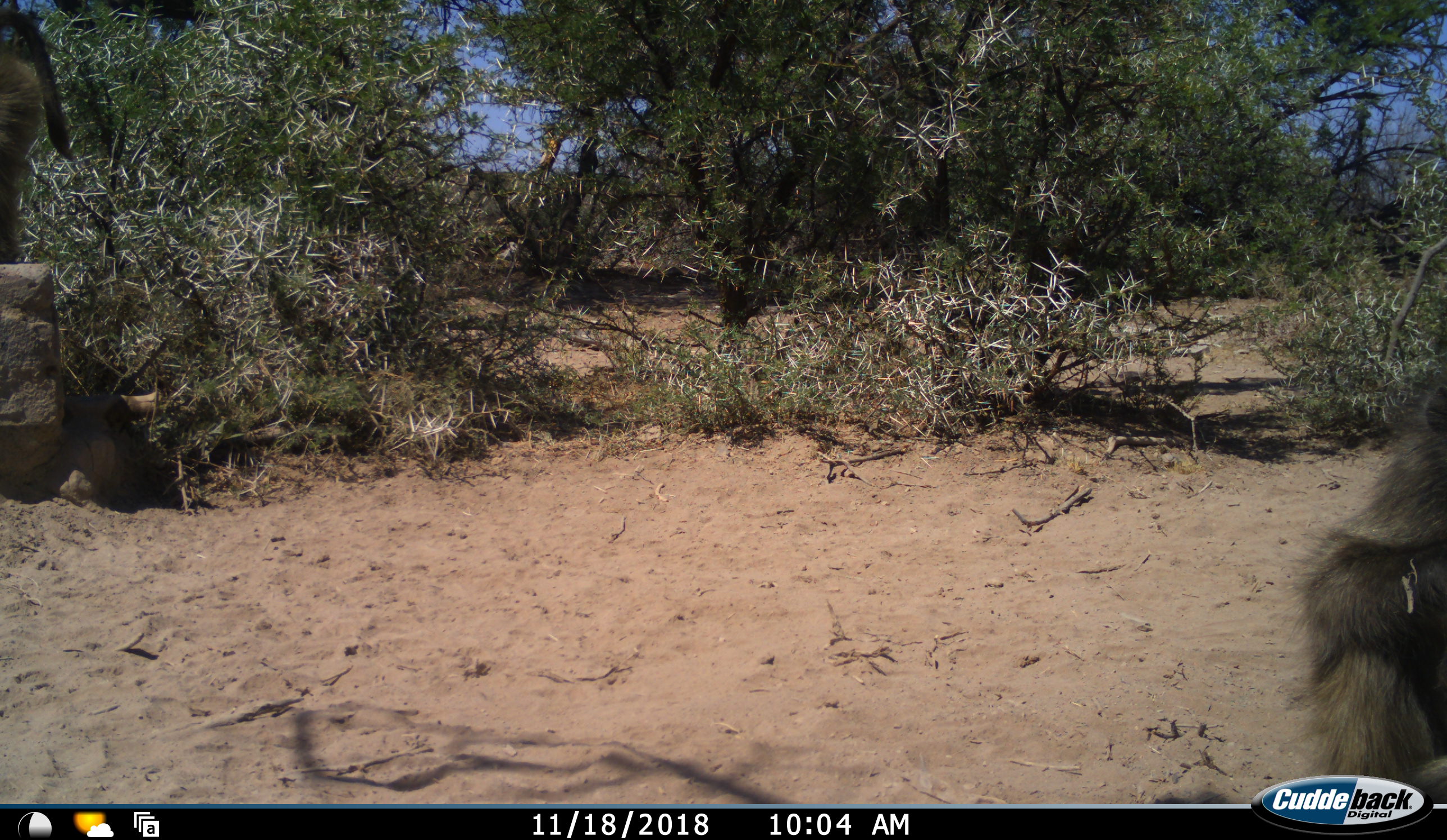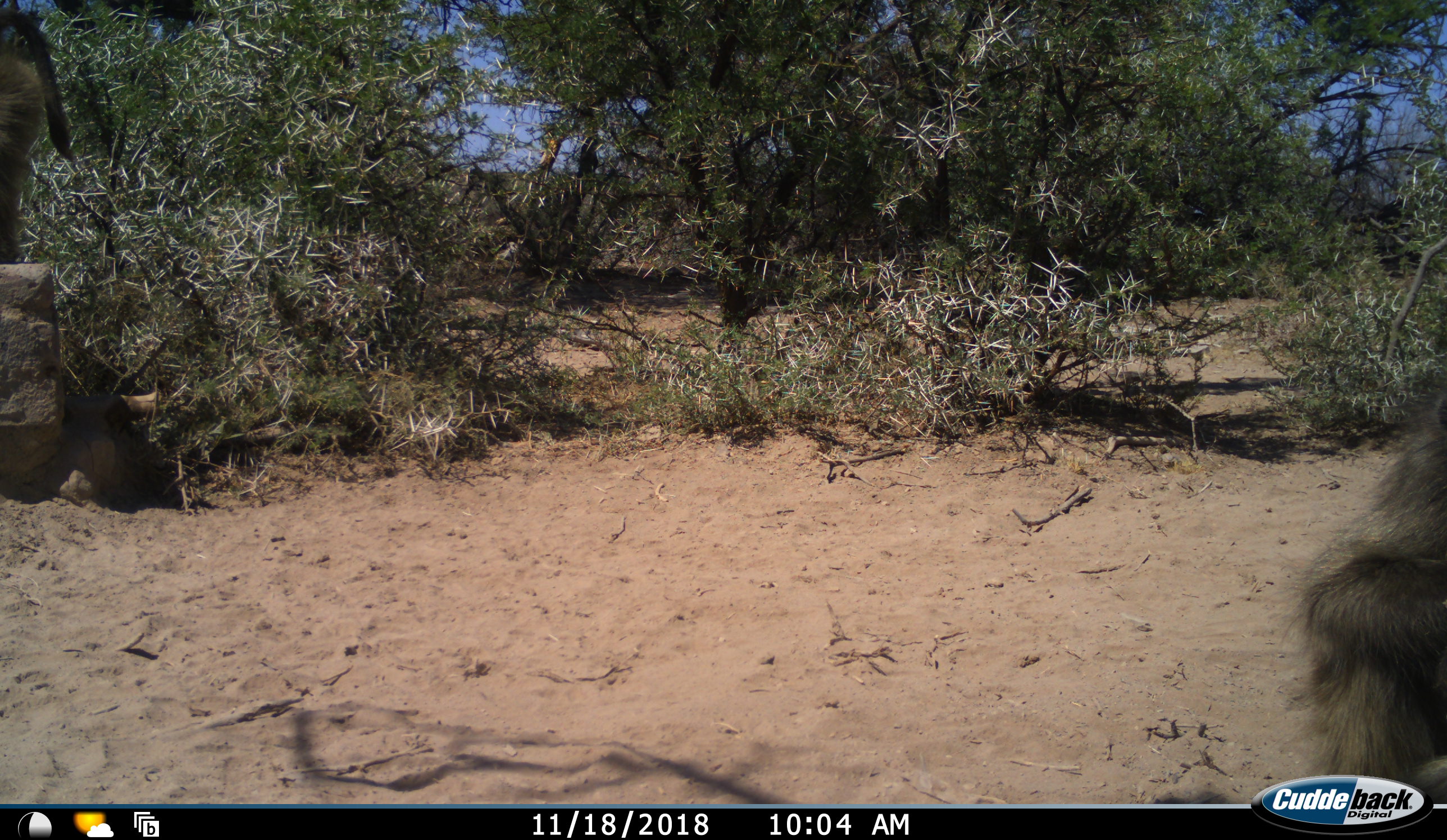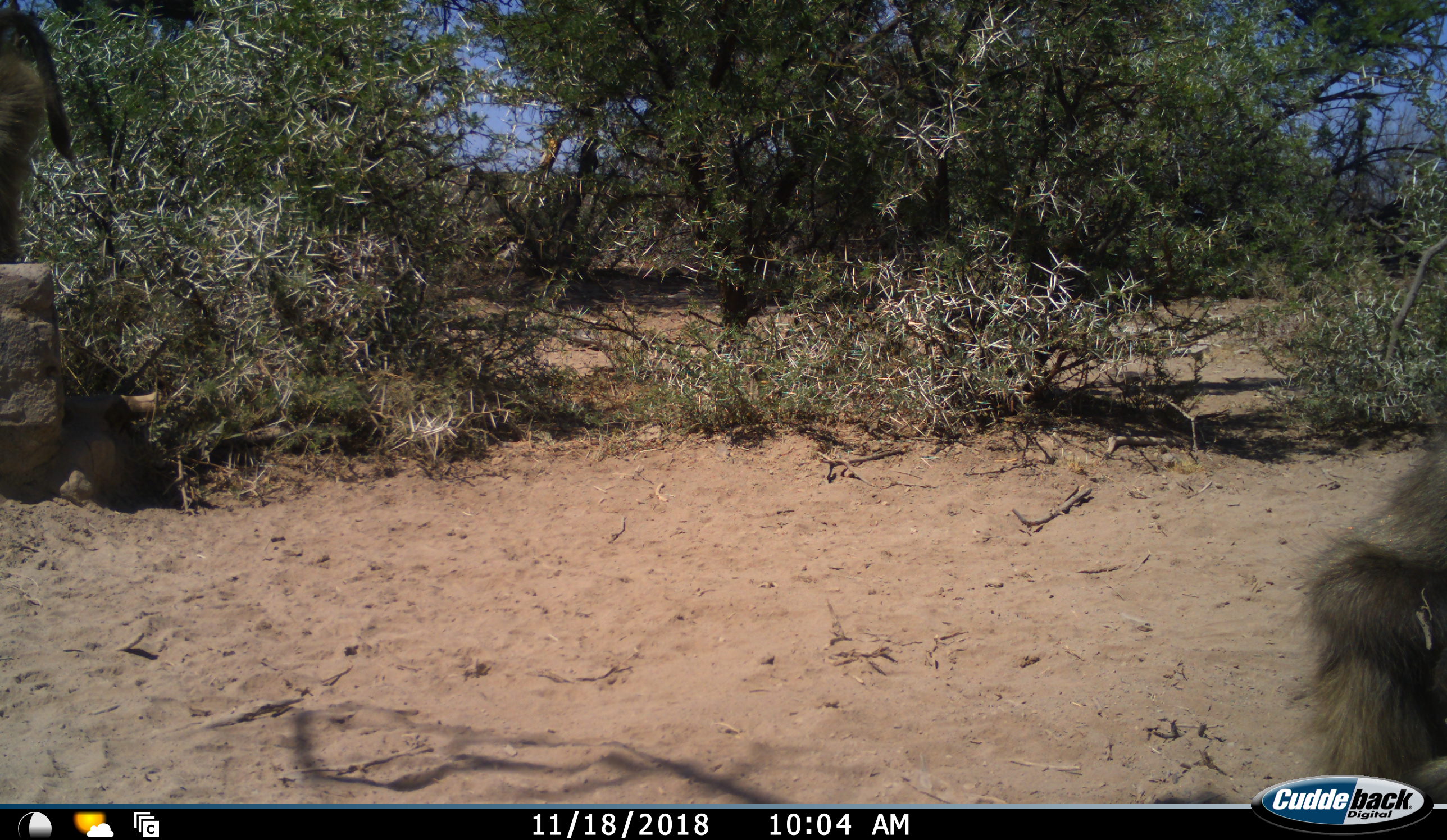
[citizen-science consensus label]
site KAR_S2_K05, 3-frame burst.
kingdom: Animalia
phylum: Chordata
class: Mammalia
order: Primates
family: Cercopithecidae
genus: Papio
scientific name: Papio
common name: baboon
Baboon (Papio), count 1. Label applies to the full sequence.